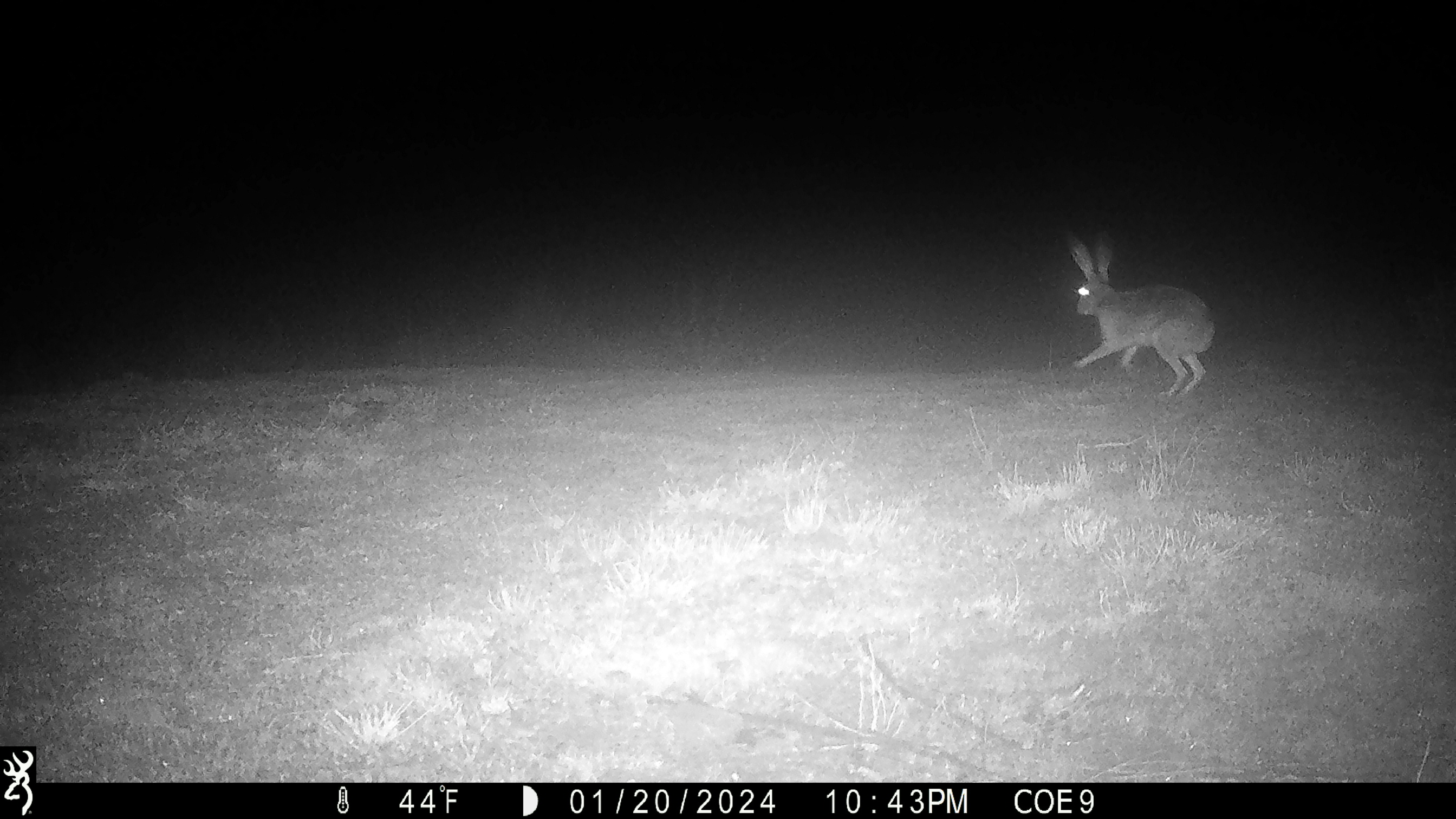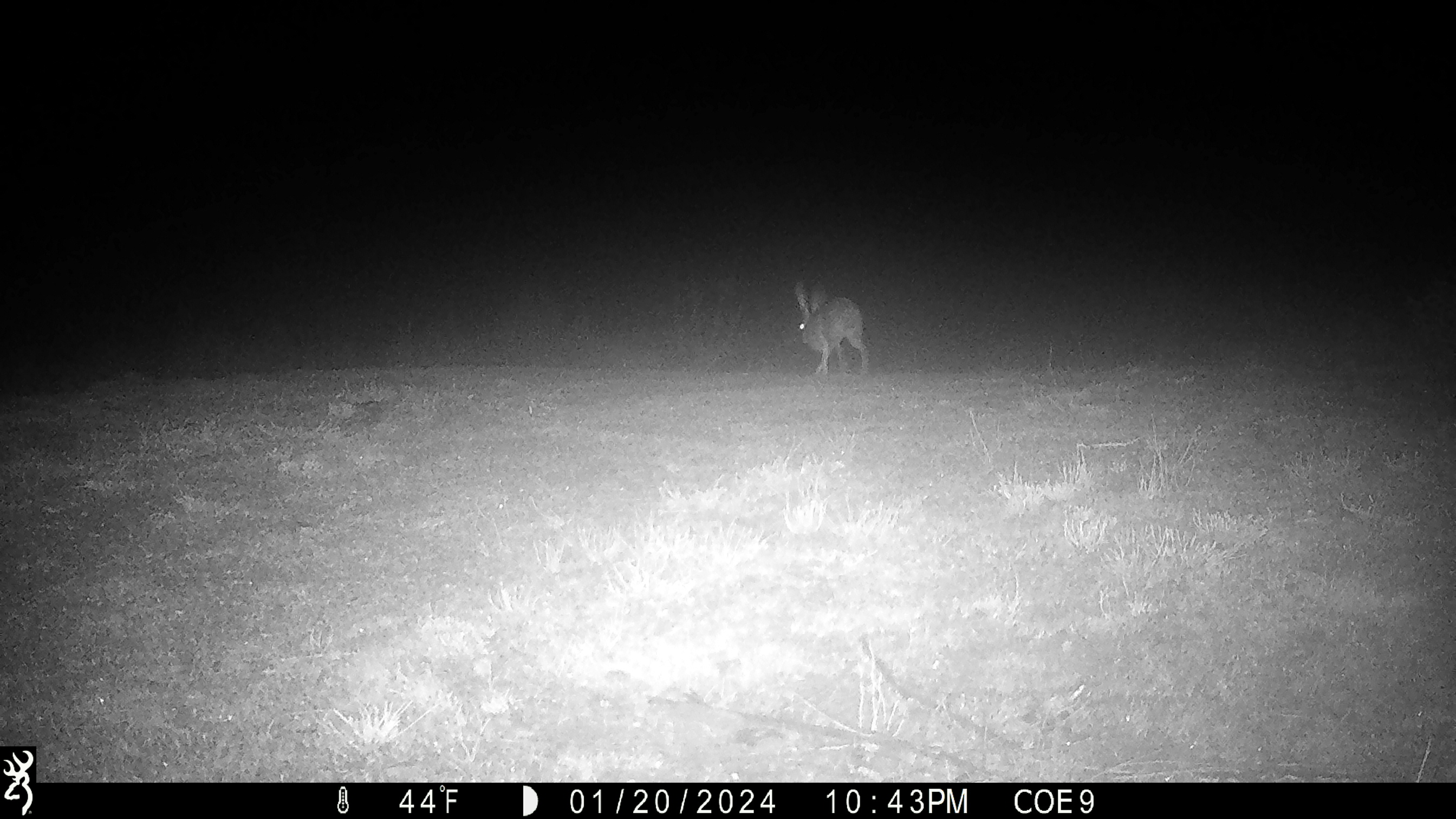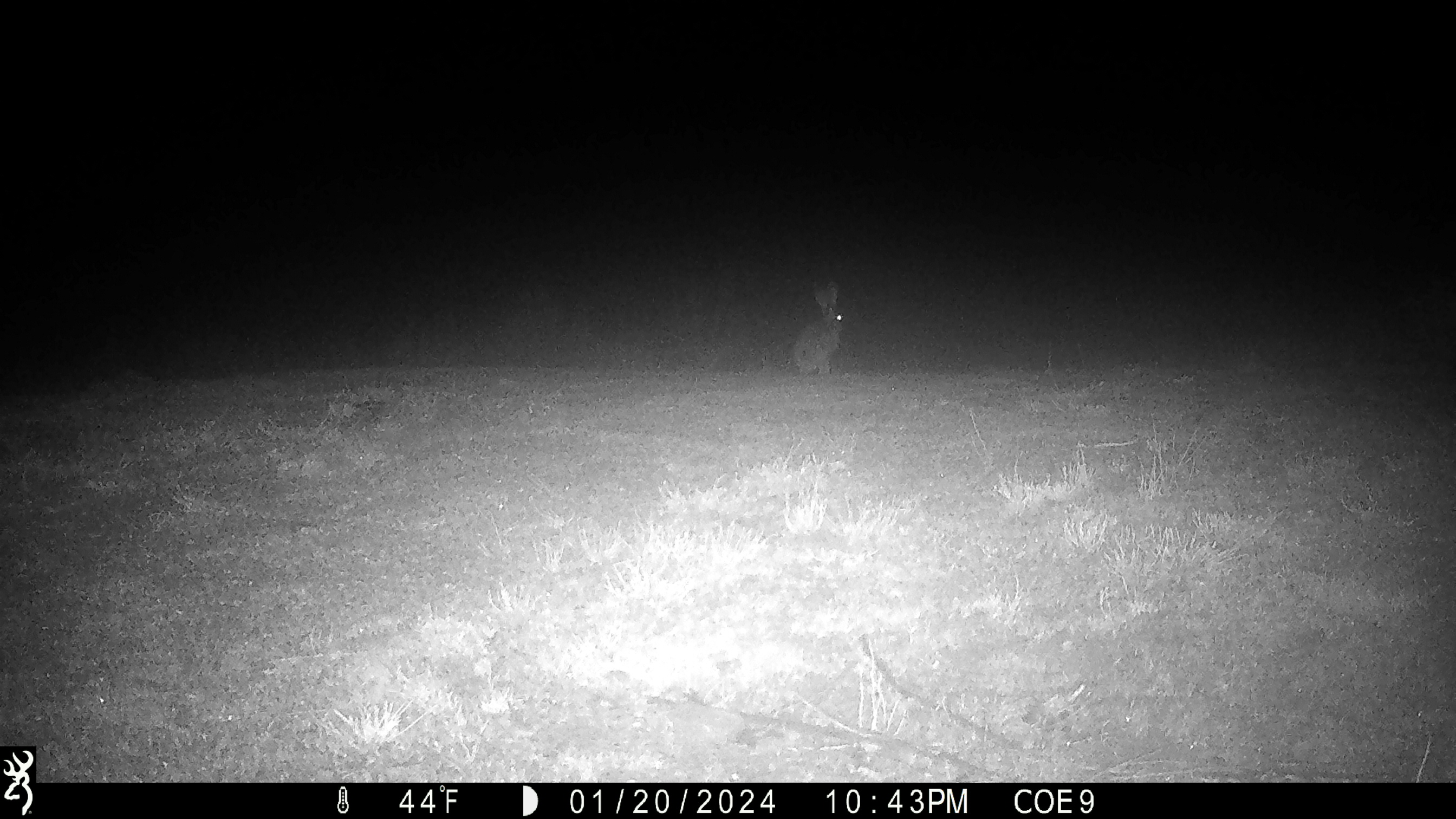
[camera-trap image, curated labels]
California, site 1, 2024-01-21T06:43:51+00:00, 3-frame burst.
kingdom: Animalia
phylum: Chordata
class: Mammalia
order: Lagomorpha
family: Leporidae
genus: Lepus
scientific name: Lepus californicus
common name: black-tailed jackrabbit